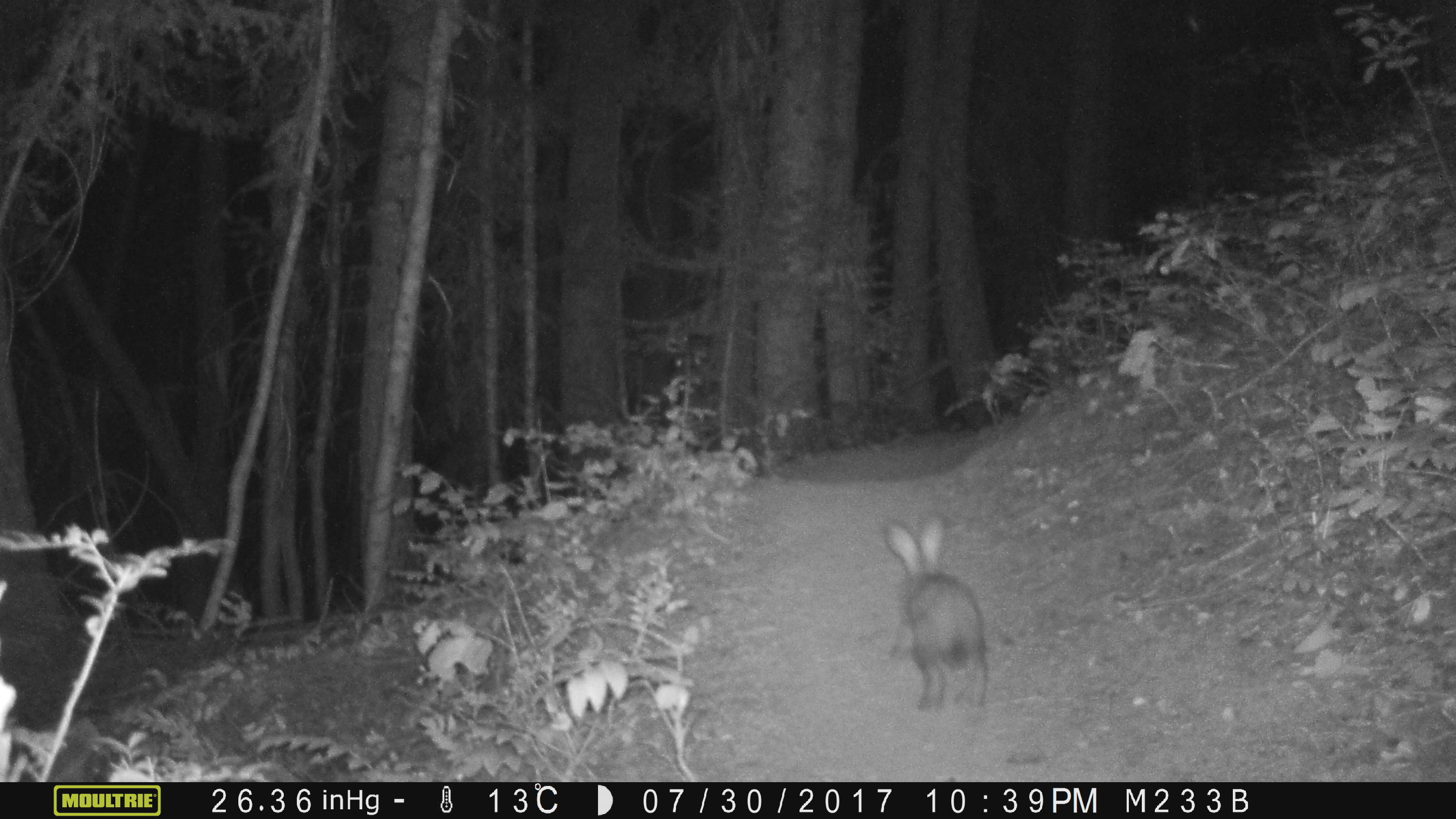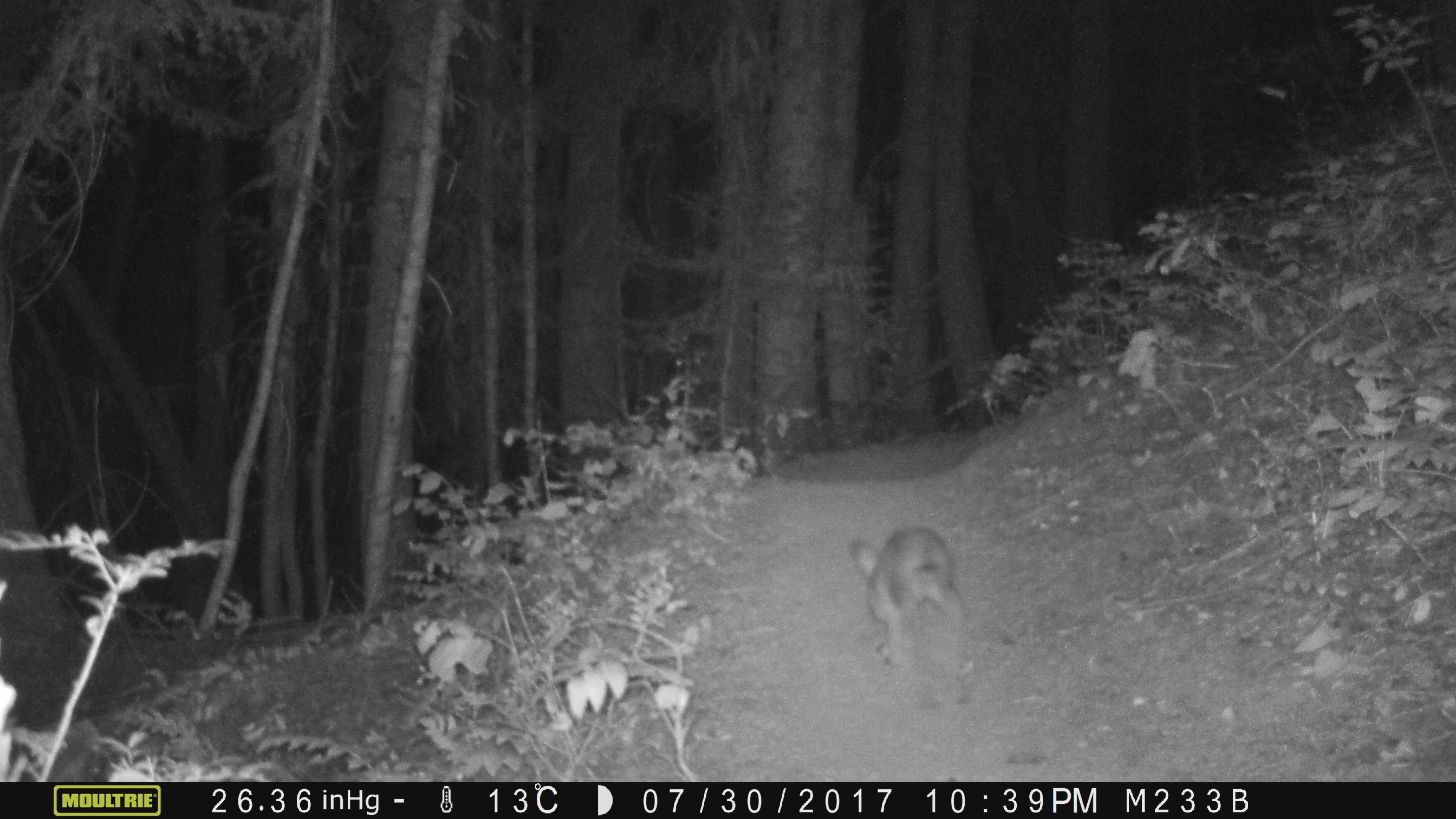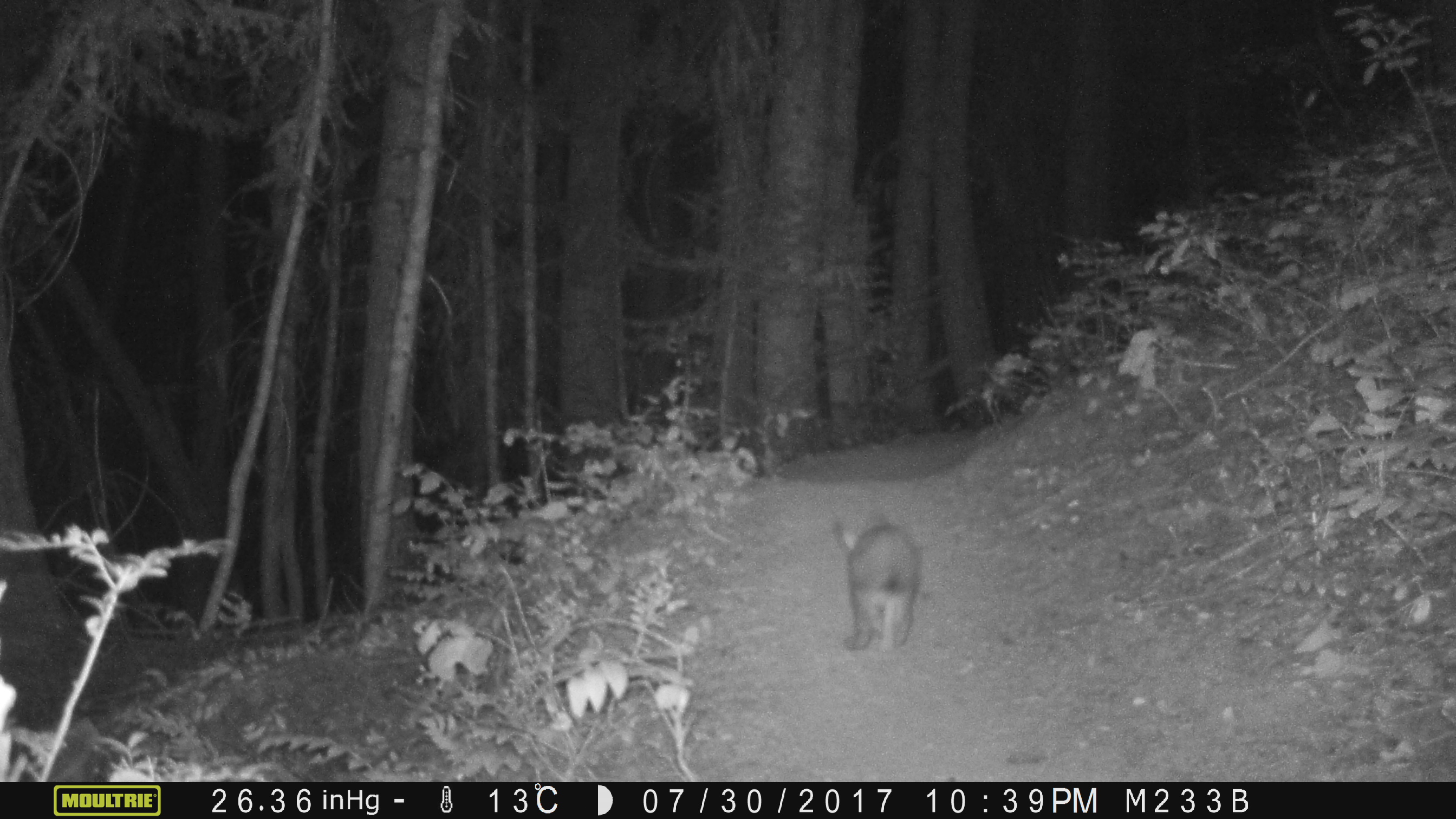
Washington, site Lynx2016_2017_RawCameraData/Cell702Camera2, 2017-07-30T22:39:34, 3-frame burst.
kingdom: Animalia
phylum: Chordata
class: Mammalia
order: Lagomorpha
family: Leporidae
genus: Lepus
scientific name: Lepus americanus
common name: snowshoe hare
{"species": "Lepus americanus (snowshoe hare)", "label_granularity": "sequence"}